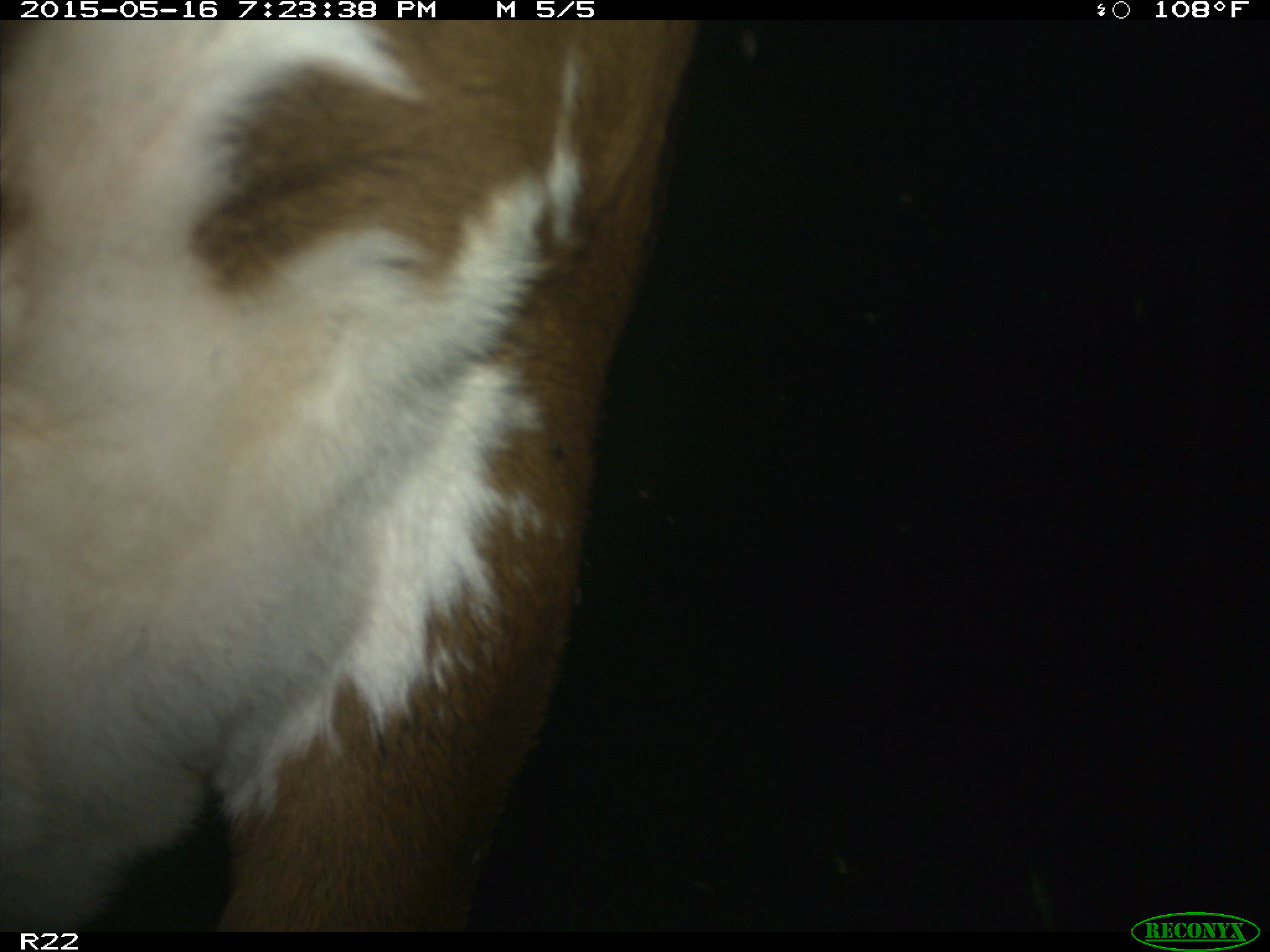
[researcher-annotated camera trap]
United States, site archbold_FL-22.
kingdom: Animalia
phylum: Chordata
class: Mammalia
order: Artiodactyla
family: Bovidae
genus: Bos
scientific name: Bos taurus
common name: domestic cow